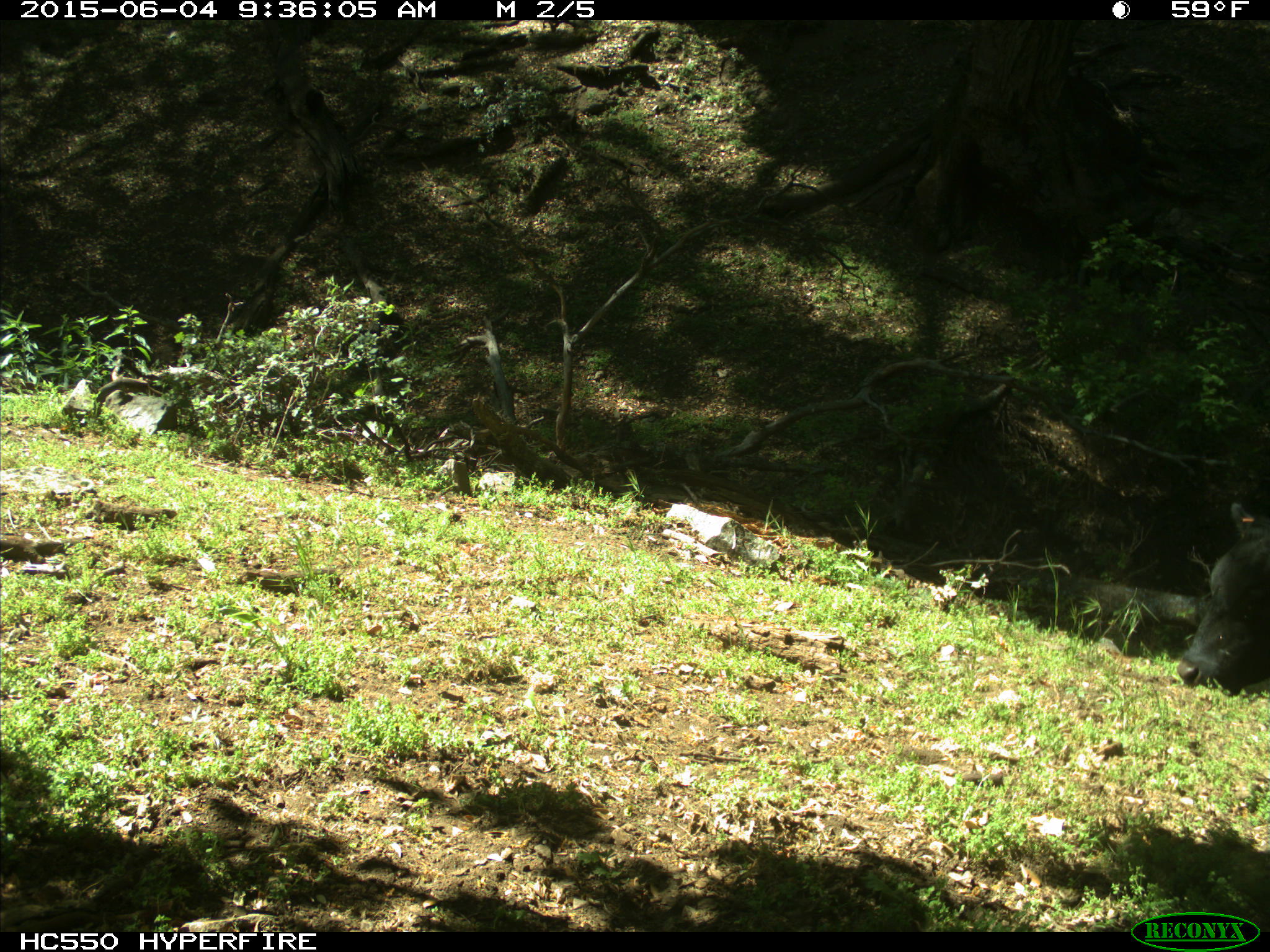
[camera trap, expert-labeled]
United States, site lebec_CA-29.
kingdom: Animalia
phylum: Chordata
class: Mammalia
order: Artiodactyla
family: Bovidae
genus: Bos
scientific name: Bos taurus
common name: domestic cow